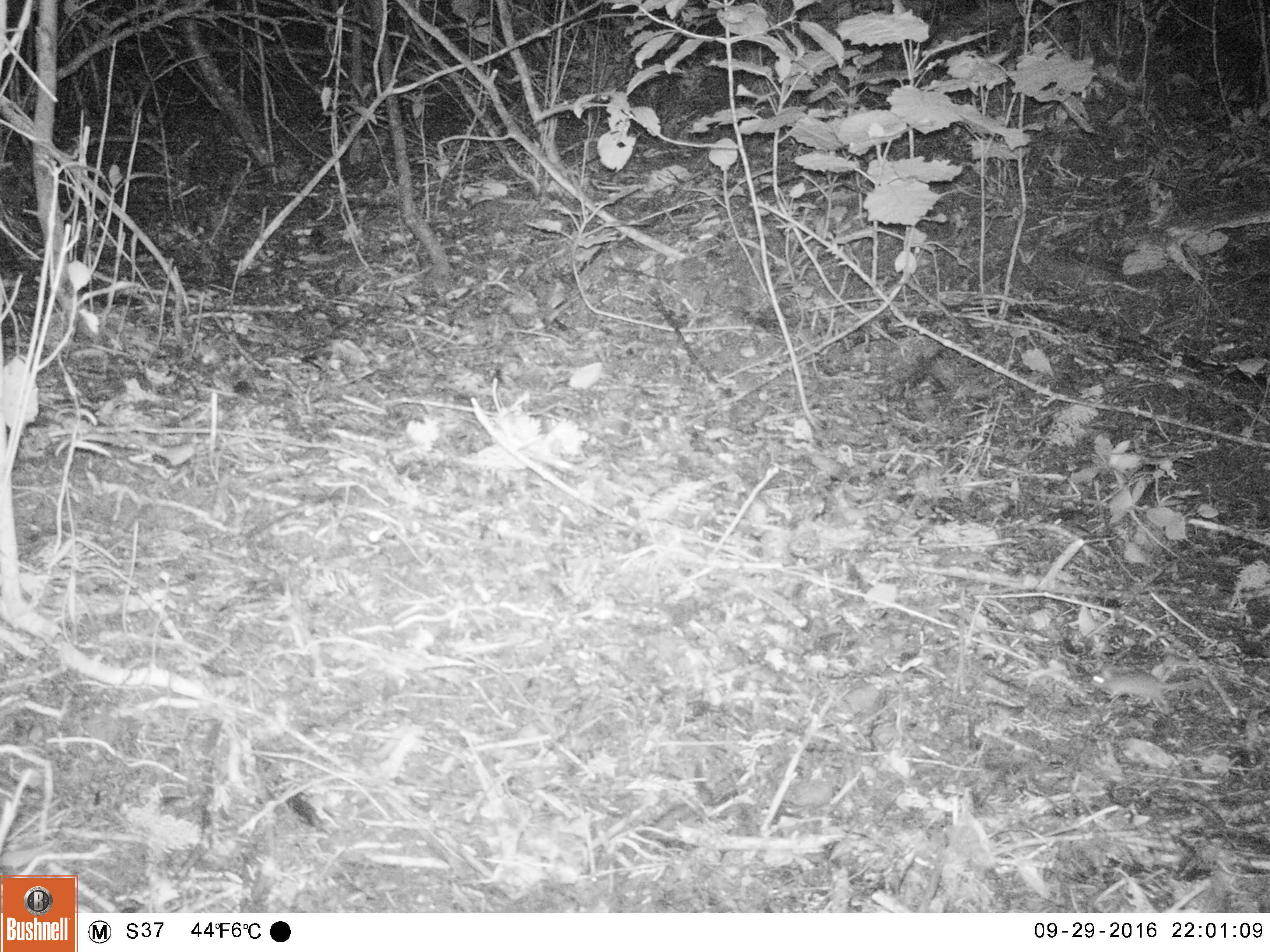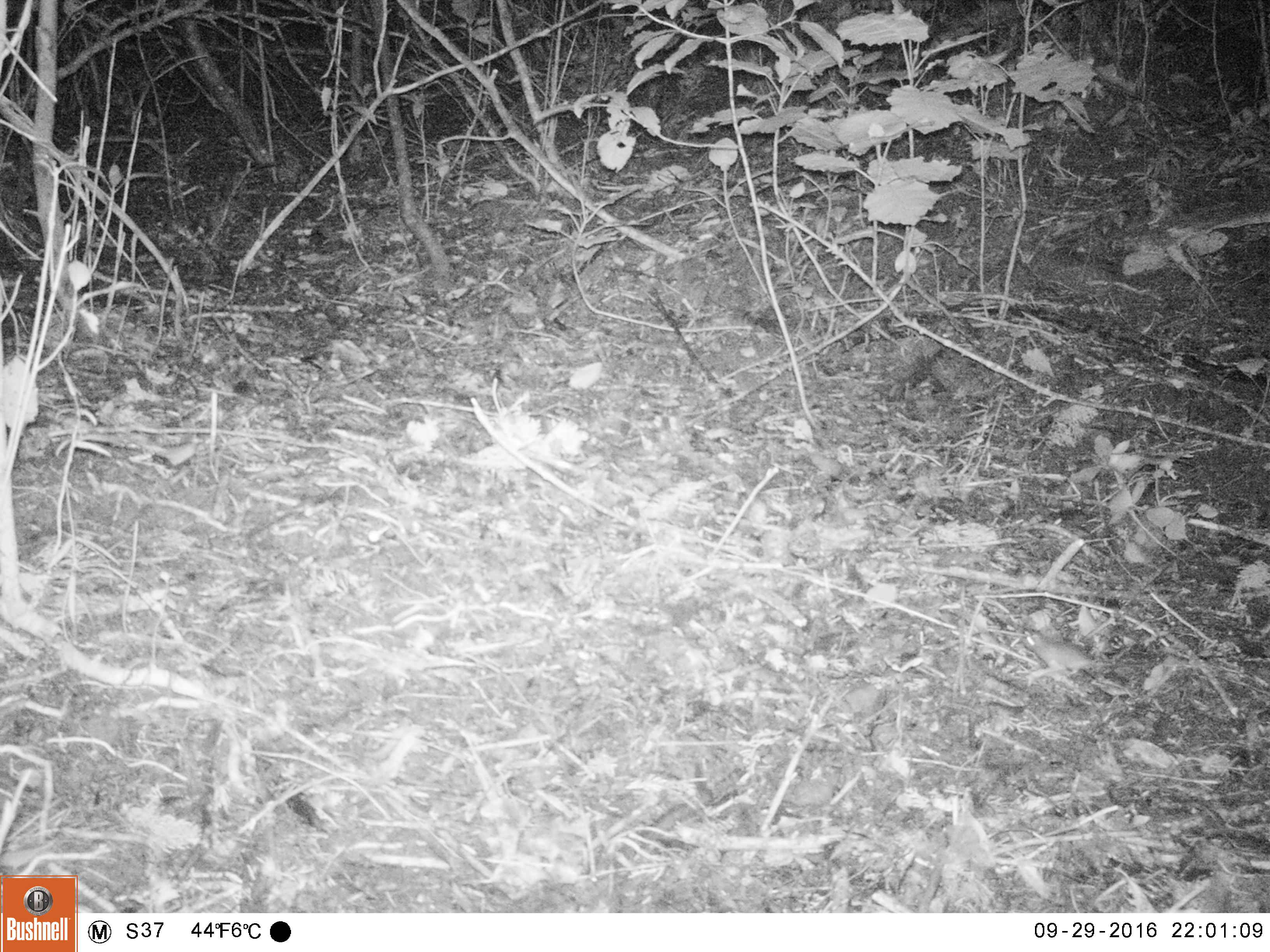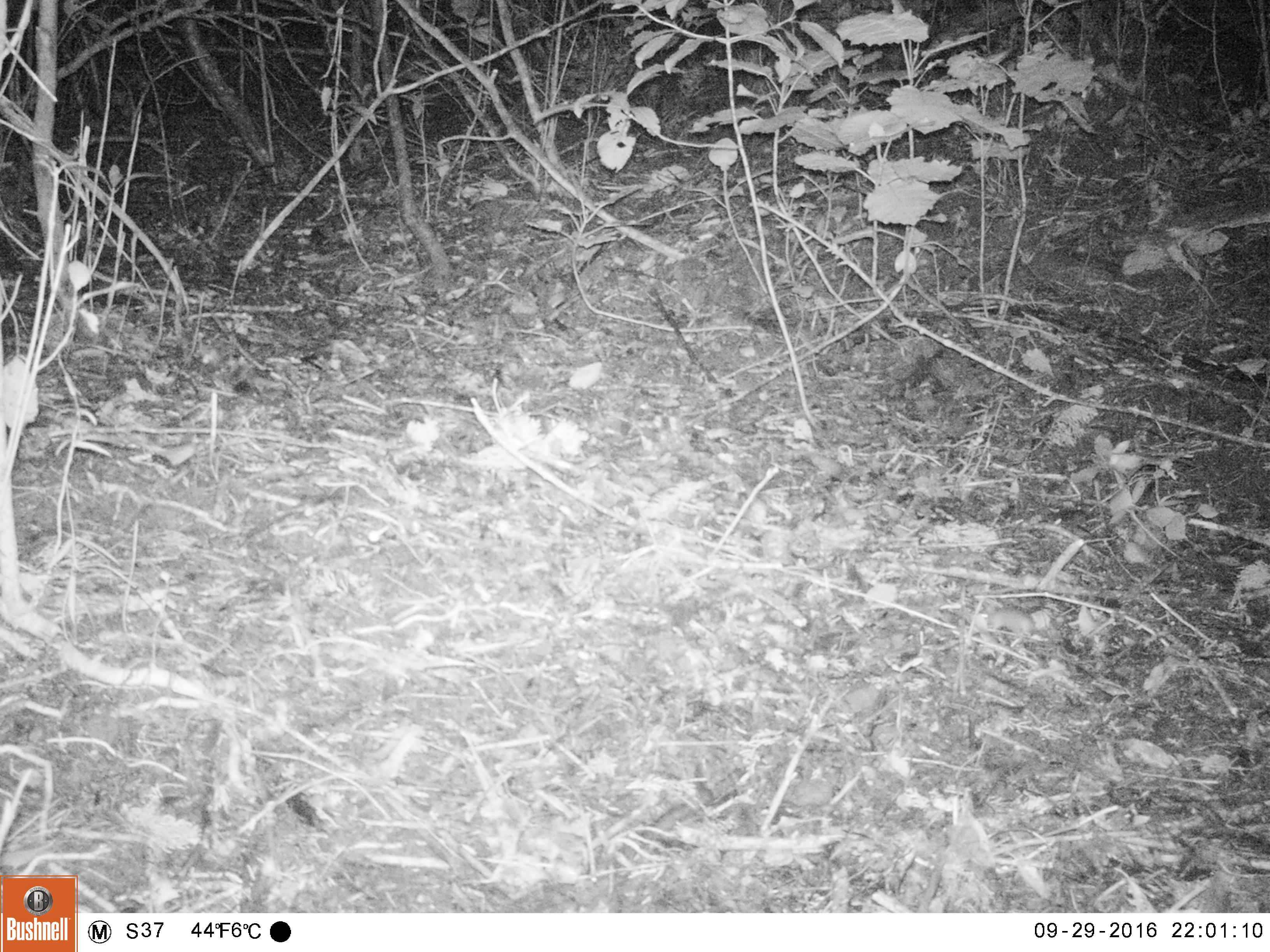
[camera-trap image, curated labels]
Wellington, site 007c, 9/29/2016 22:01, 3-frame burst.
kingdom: Animalia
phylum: Chordata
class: Mammalia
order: Rodentia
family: Muridae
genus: Mus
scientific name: Mus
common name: mouse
Mouse (Mus).